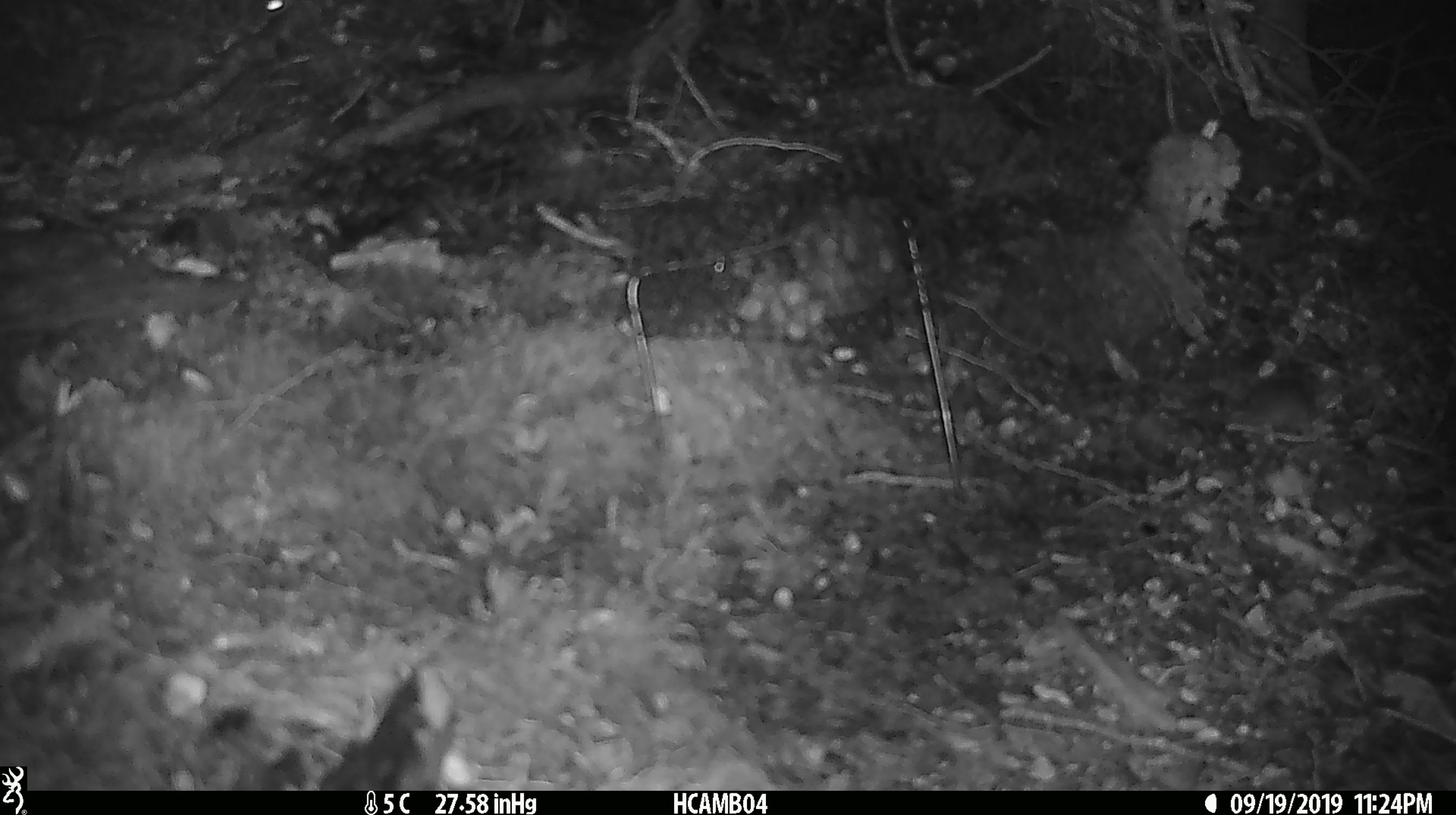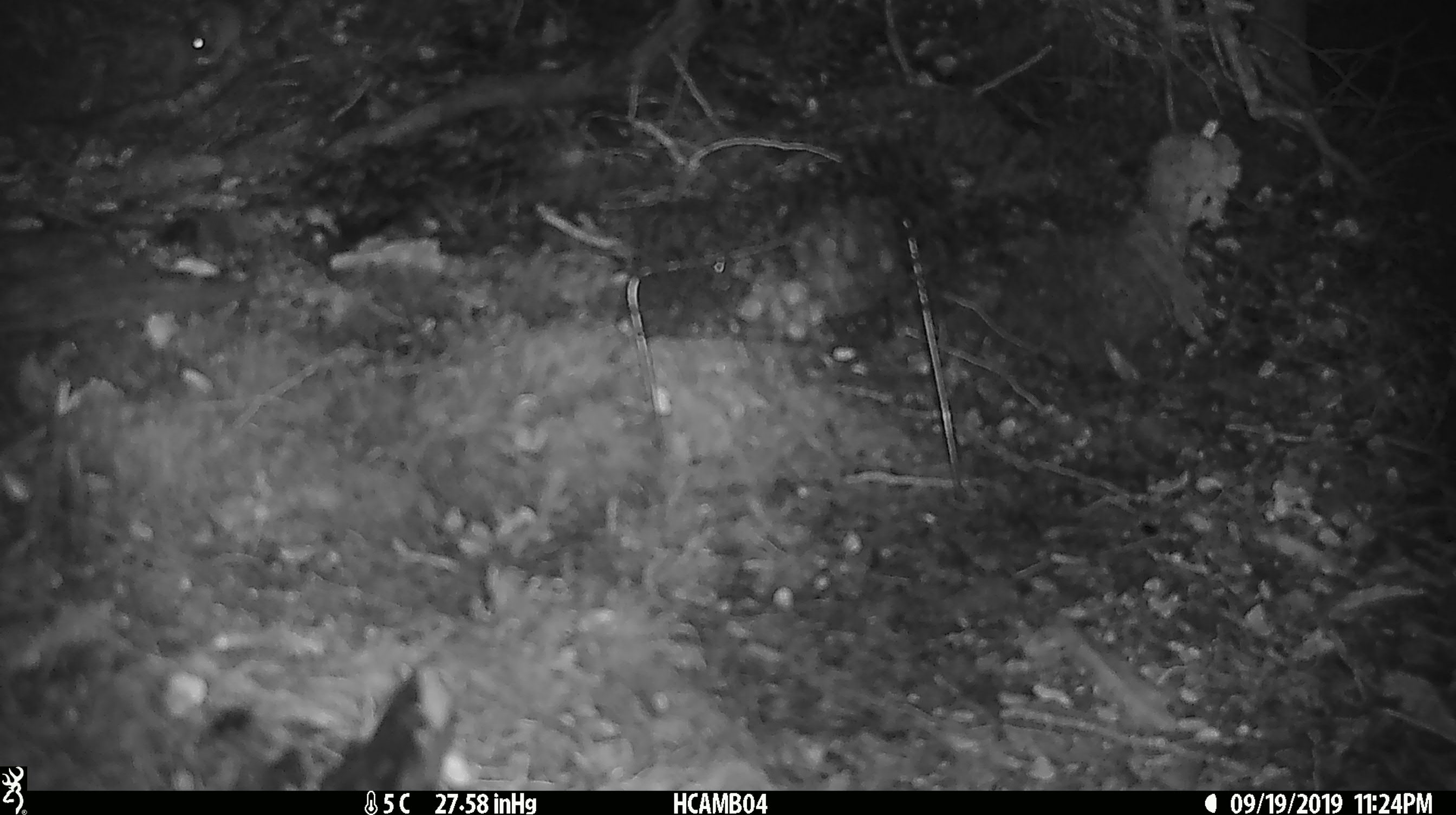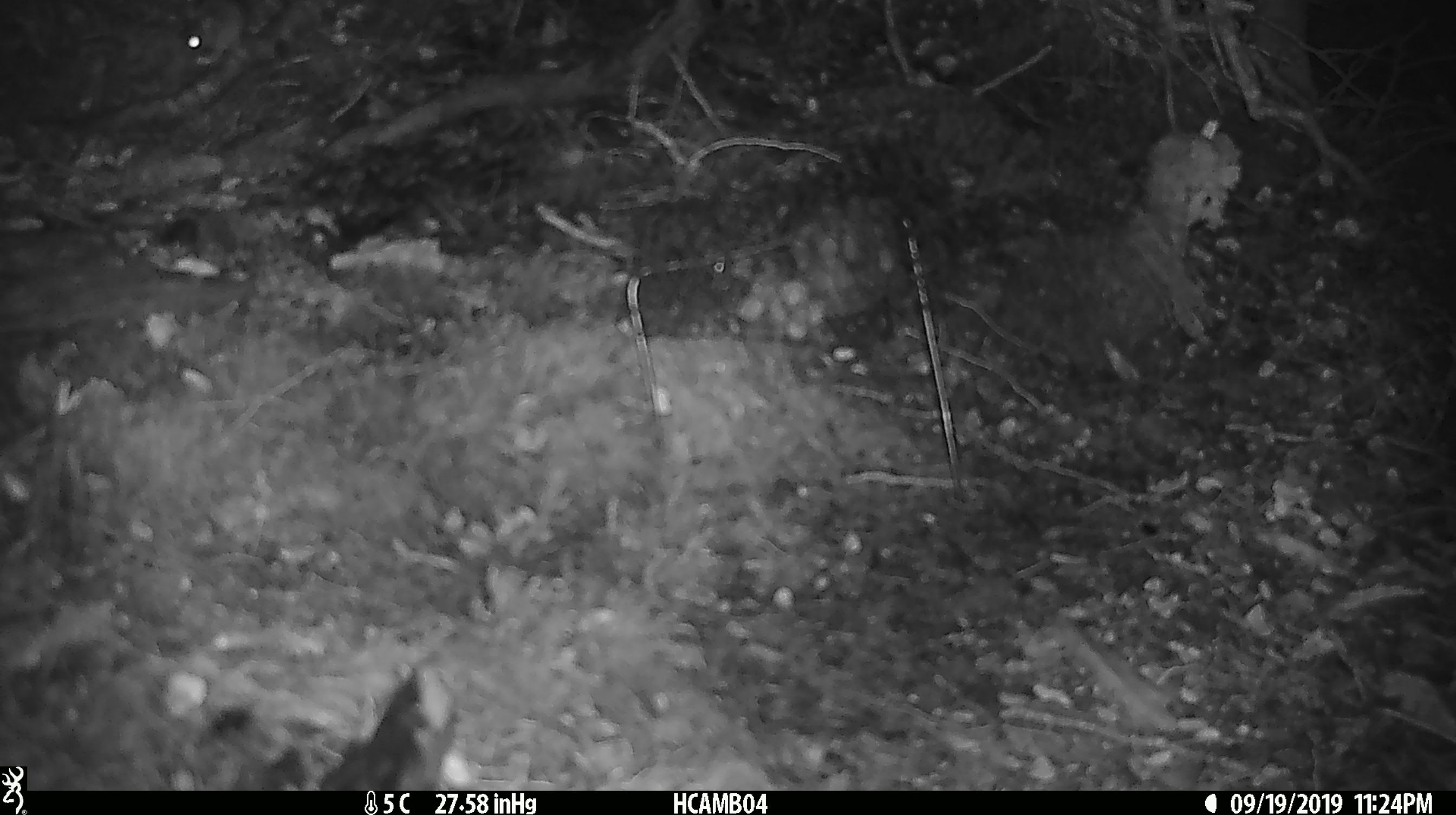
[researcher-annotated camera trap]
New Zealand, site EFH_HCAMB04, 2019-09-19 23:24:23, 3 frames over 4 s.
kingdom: Animalia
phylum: Chordata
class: Mammalia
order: Rodentia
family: Muridae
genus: Mus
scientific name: Mus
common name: mouse